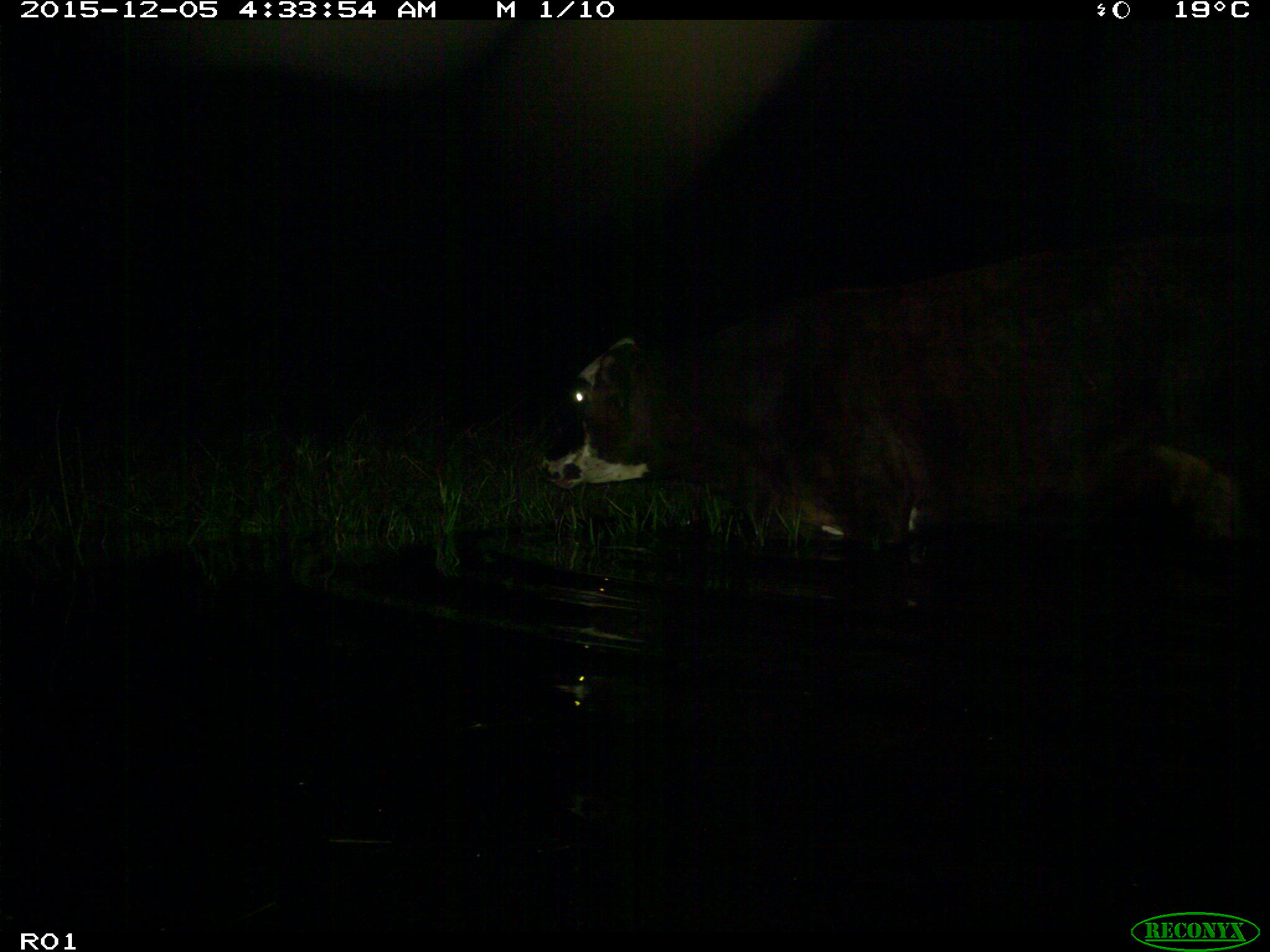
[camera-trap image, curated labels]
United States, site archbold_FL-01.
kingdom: Animalia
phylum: Chordata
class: Mammalia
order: Artiodactyla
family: Bovidae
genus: Bos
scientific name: Bos taurus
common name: domestic cow